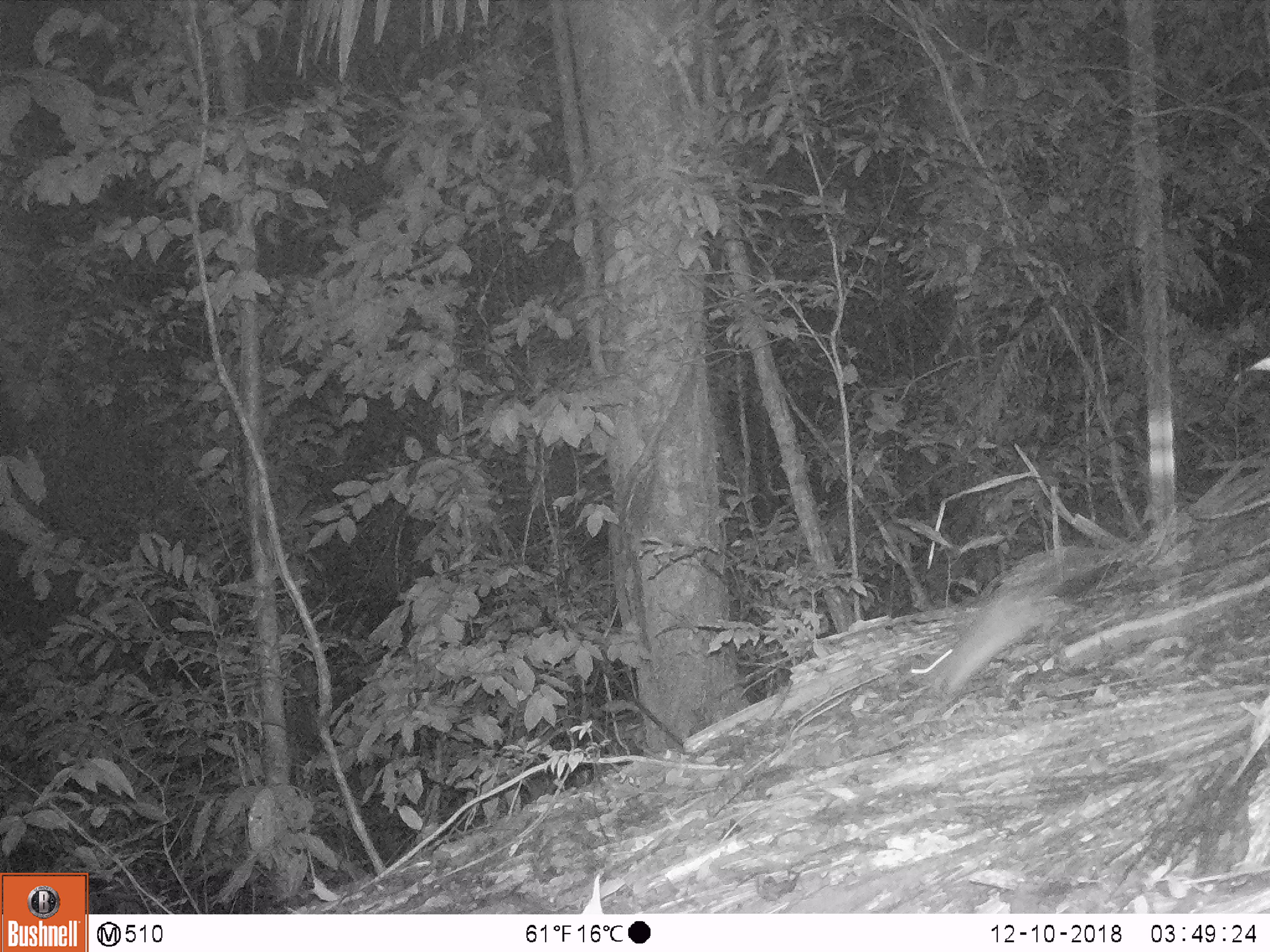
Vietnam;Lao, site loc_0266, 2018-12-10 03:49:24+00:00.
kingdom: Animalia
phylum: Chordata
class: Mammalia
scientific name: Mammalia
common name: mammal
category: unidentified small mammal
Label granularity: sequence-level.